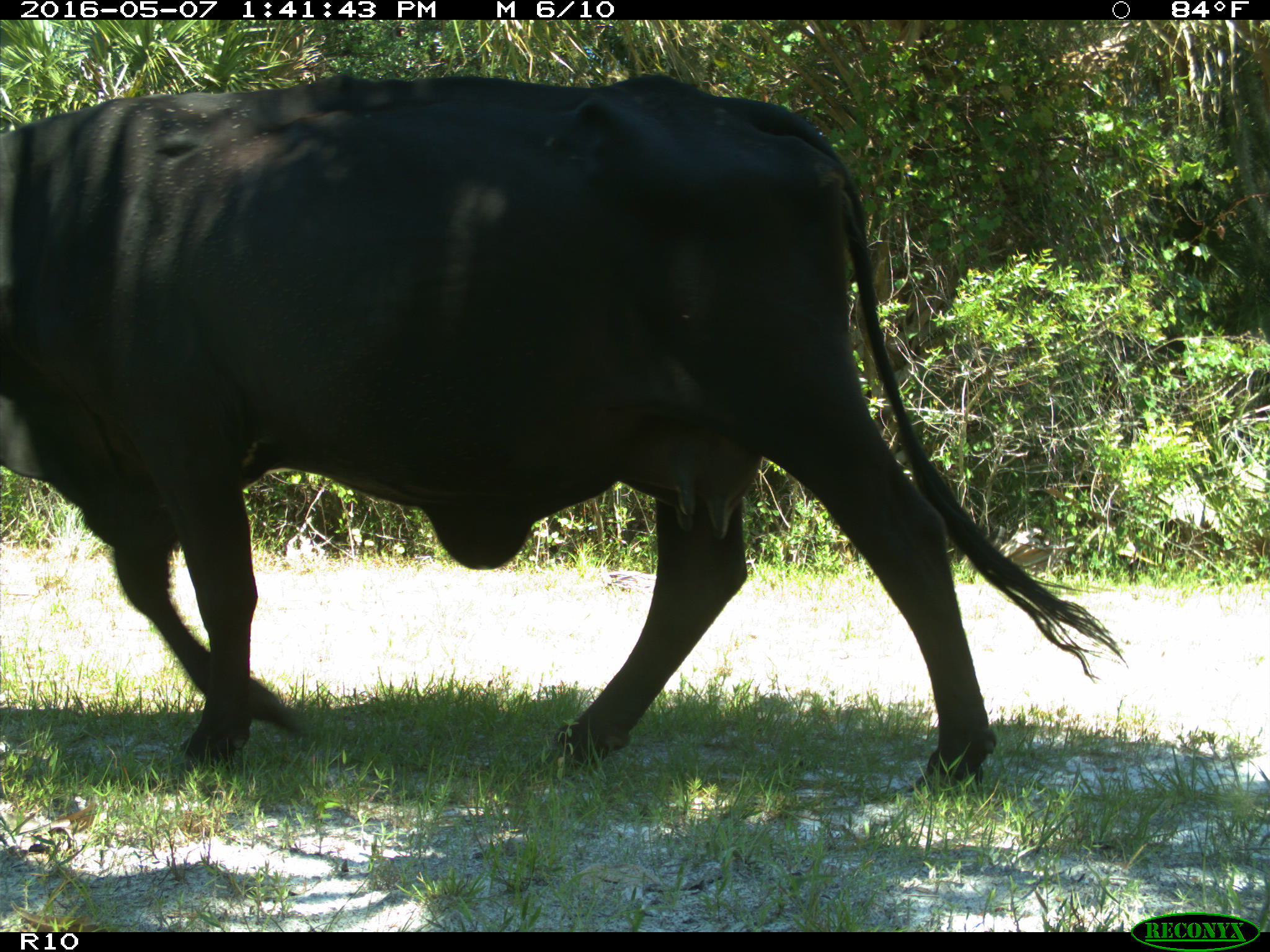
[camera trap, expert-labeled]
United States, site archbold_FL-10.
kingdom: Animalia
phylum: Chordata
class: Mammalia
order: Artiodactyla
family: Bovidae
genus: Bos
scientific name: Bos taurus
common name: domestic cow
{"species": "Bos taurus (domestic cow)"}